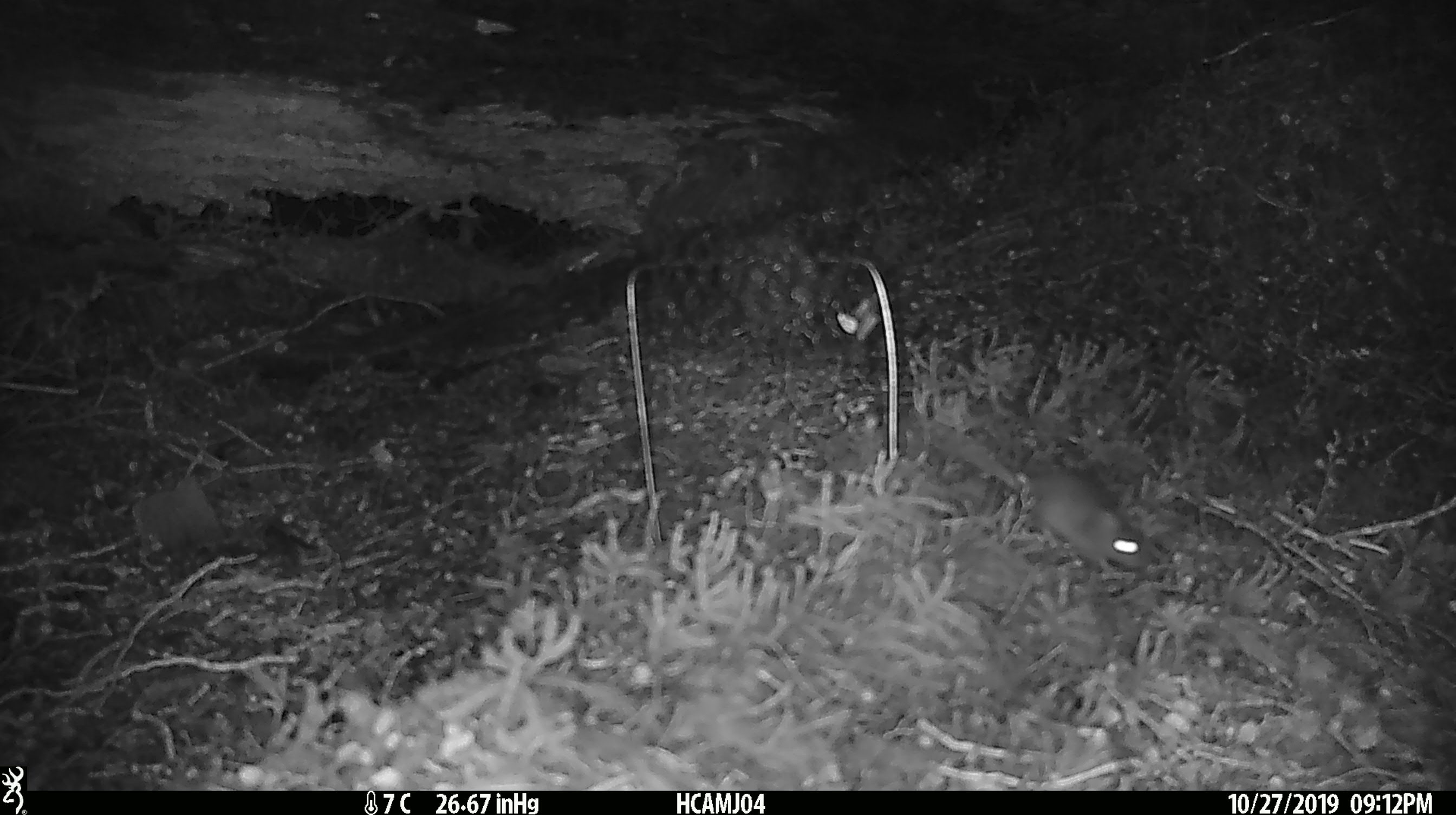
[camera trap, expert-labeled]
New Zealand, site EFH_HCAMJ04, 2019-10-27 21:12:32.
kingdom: Animalia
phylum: Chordata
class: Mammalia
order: Rodentia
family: Muridae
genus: Mus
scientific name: Mus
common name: mouse